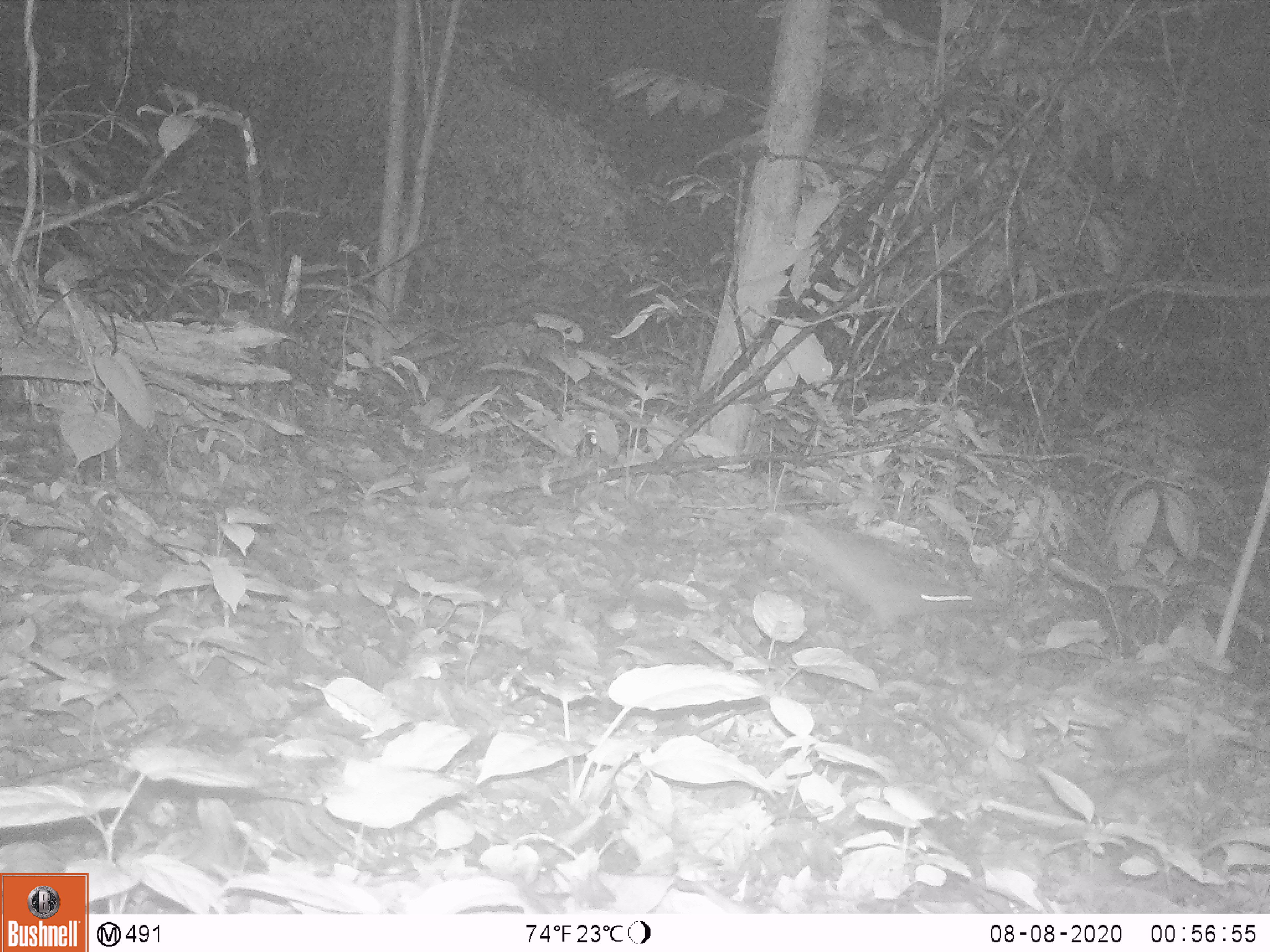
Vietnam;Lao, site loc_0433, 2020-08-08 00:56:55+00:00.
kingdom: Animalia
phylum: Chordata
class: Mammalia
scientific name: Mammalia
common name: mammal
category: unidentified small mammal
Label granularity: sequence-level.